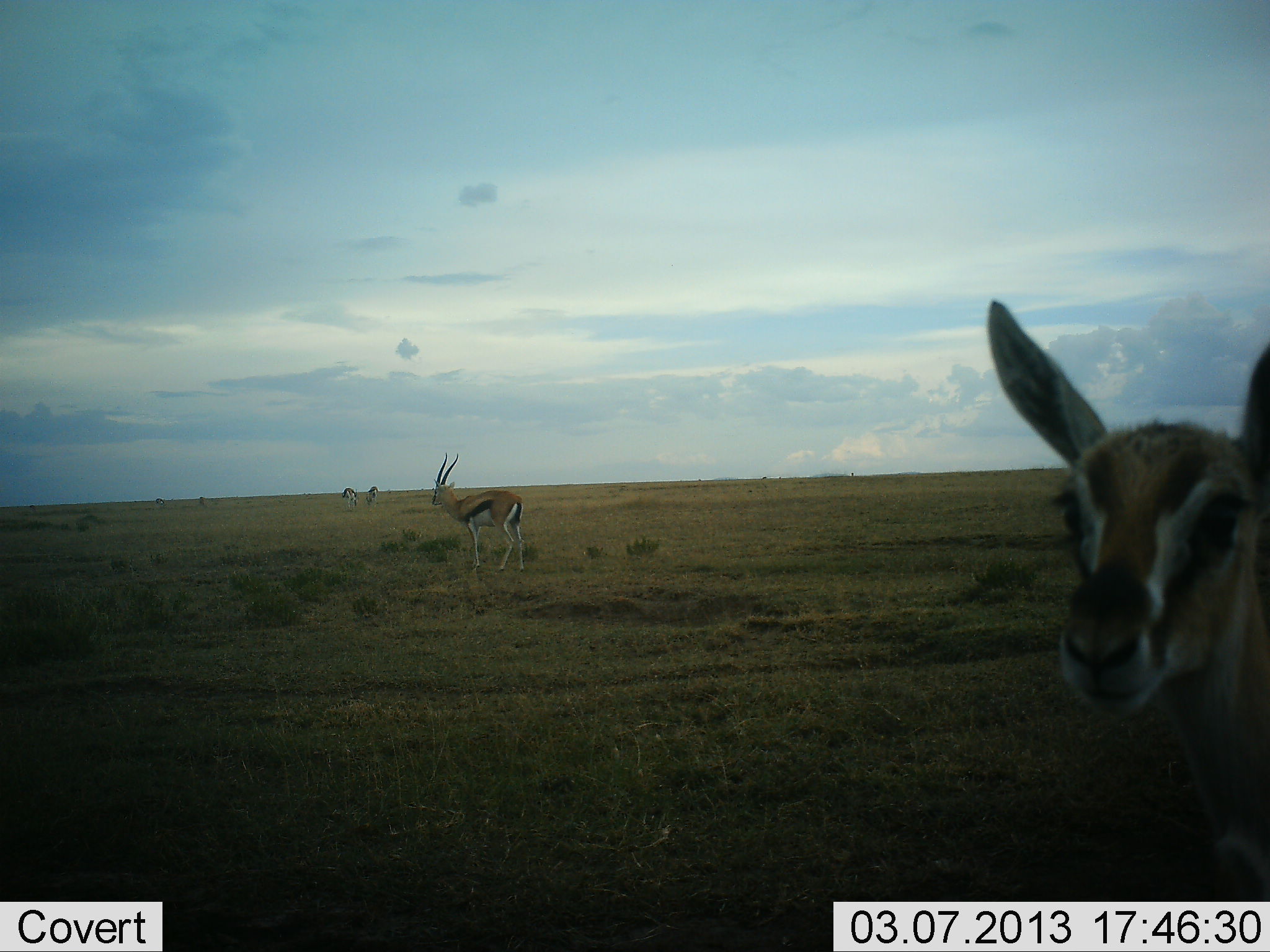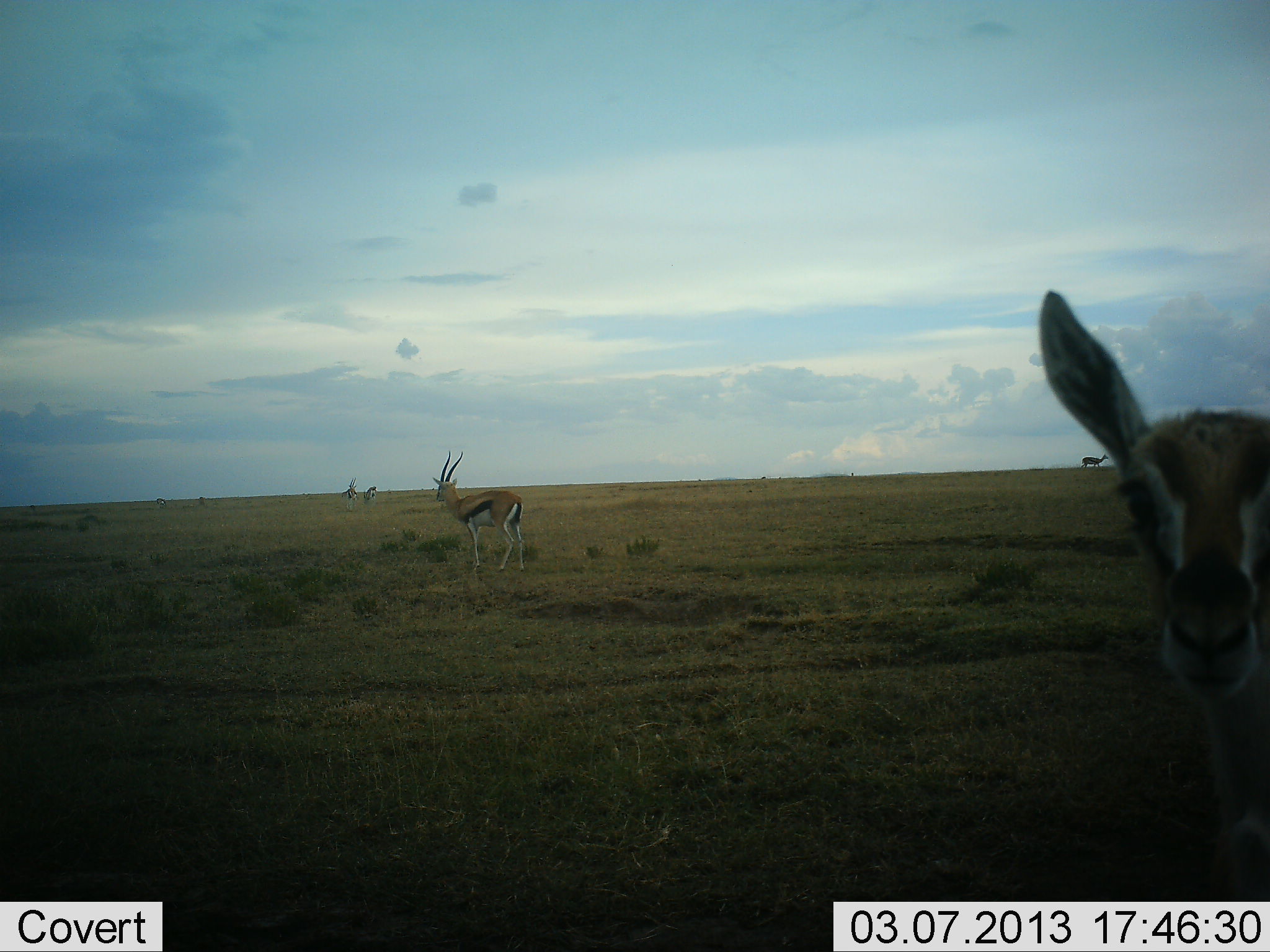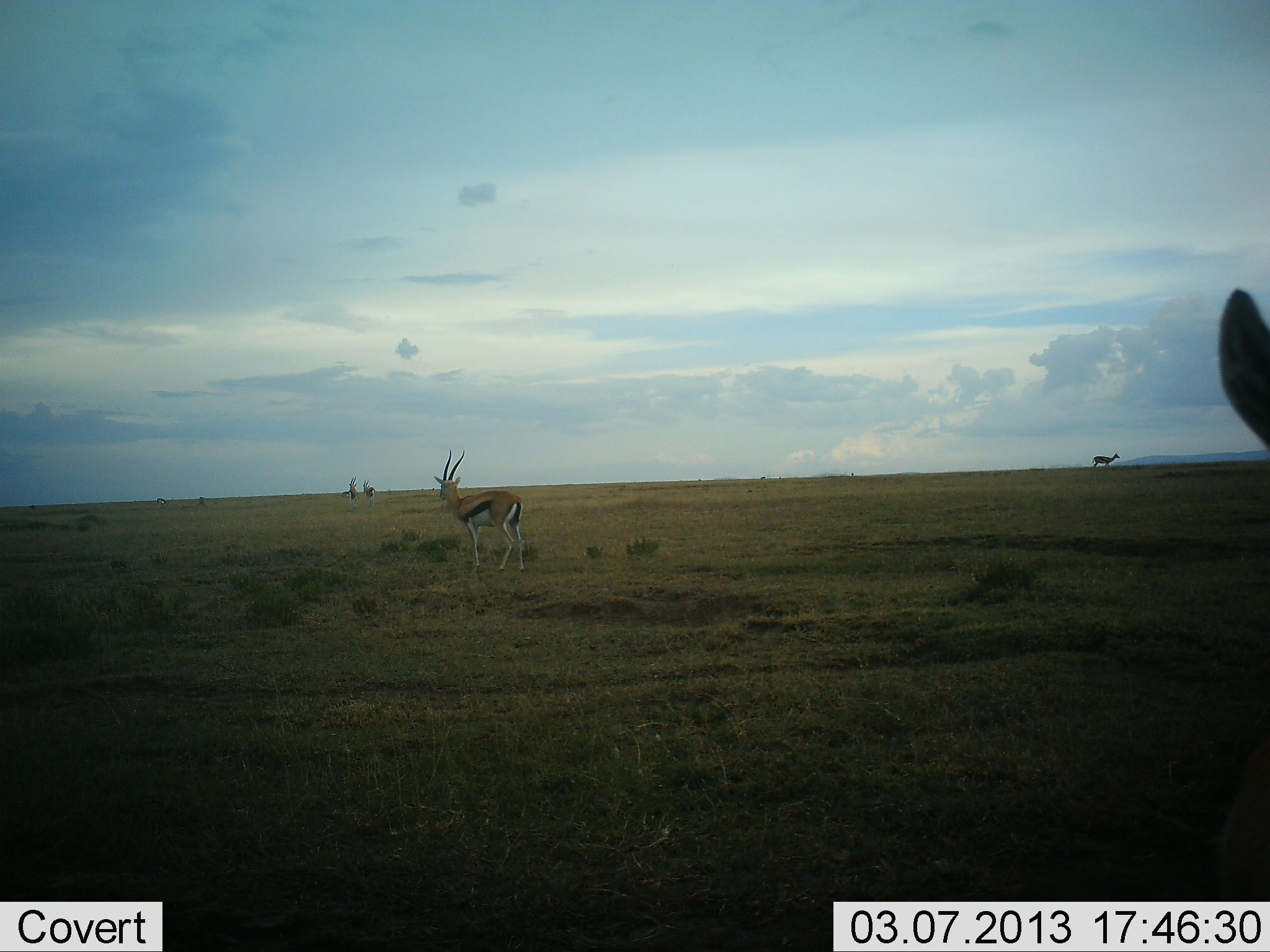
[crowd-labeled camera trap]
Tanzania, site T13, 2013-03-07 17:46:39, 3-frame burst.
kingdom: Animalia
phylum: Chordata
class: Mammalia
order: Artiodactyla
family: Bovidae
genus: Eudorcas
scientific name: Eudorcas thomsonii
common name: thomson's gazelle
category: gazellethomsons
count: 5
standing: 88%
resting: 4%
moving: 35%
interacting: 23%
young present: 4%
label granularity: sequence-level